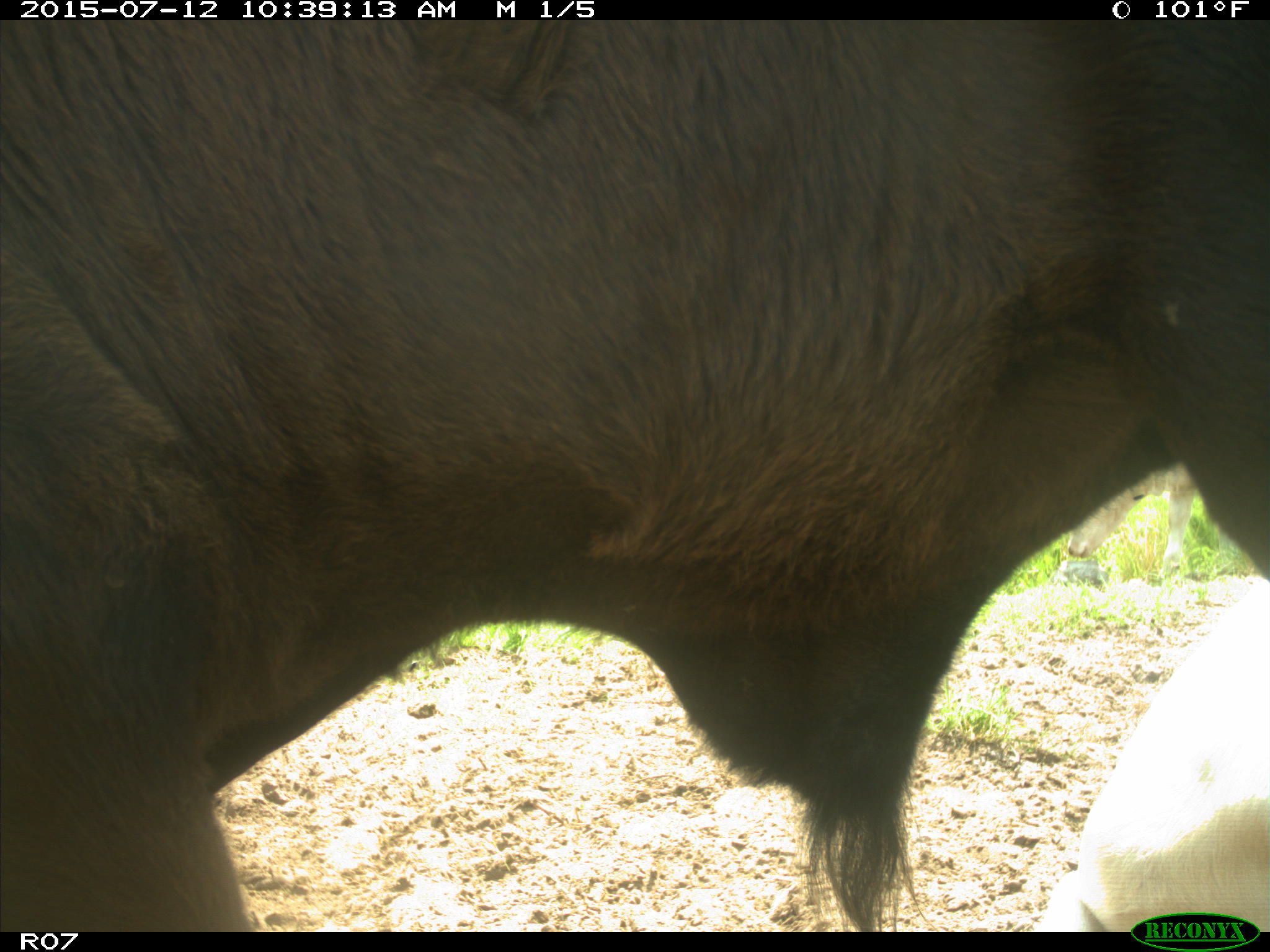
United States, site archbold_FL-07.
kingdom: Animalia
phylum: Chordata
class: Mammalia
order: Artiodactyla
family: Bovidae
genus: Bos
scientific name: Bos taurus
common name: domestic cow